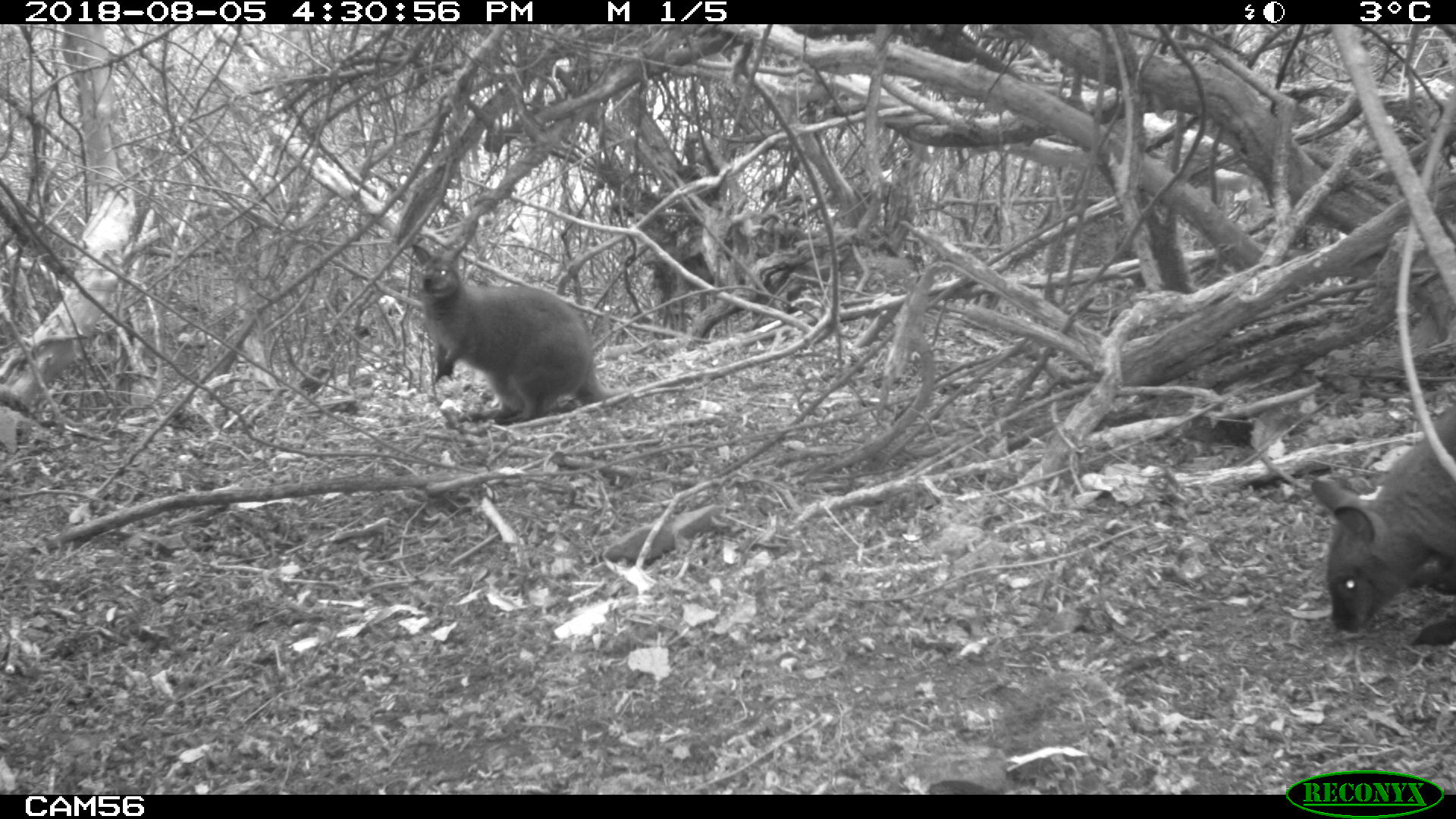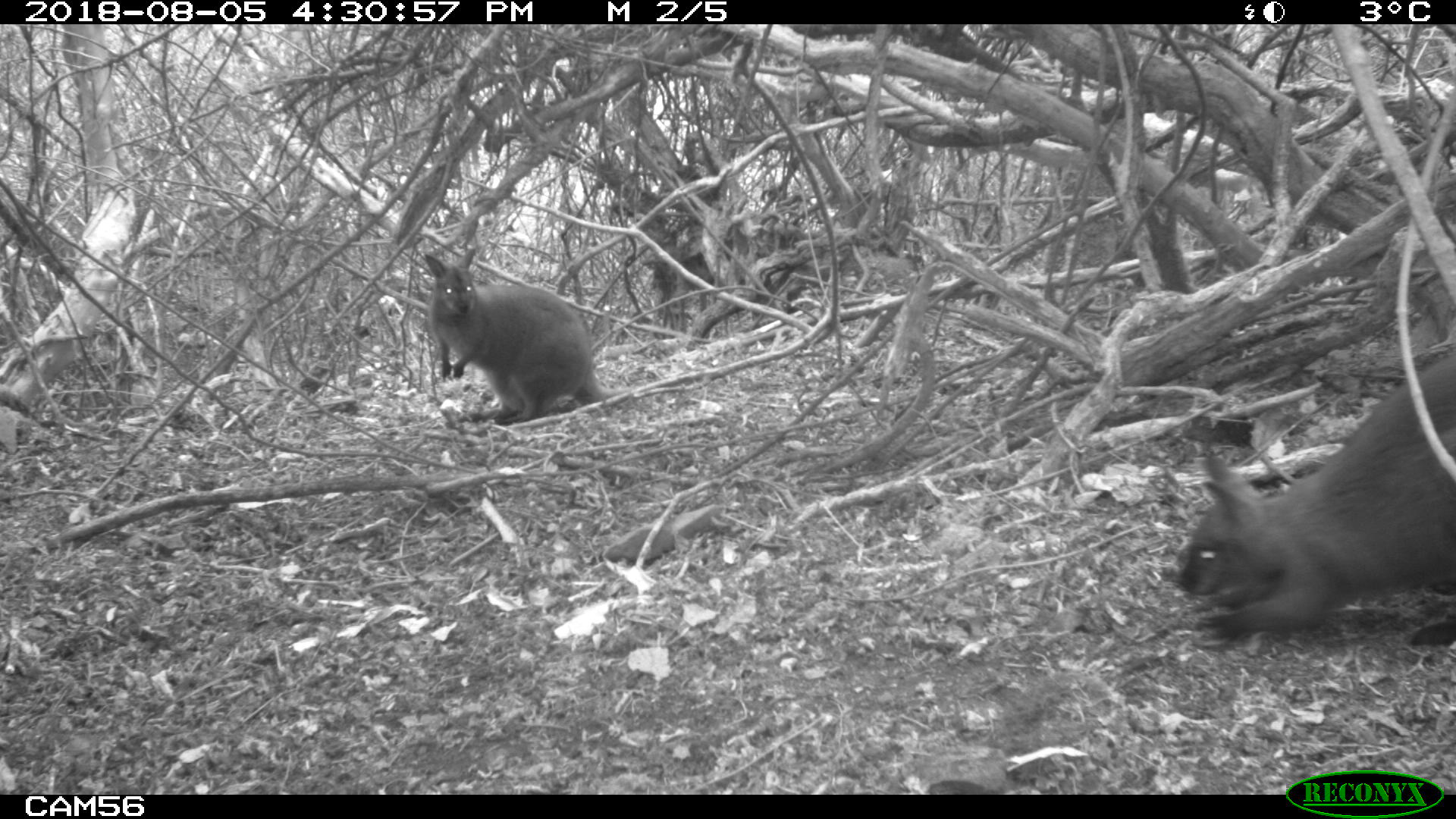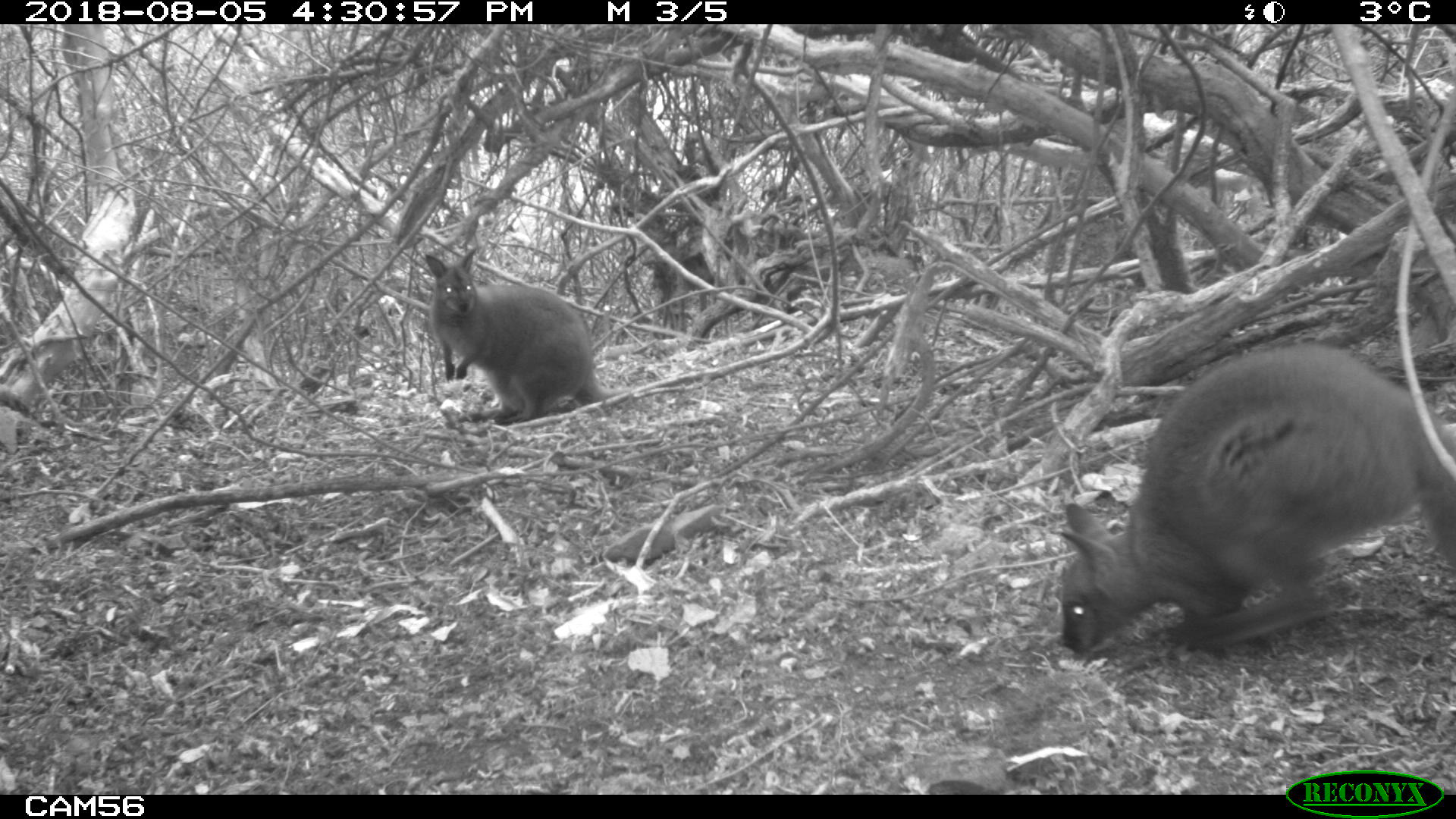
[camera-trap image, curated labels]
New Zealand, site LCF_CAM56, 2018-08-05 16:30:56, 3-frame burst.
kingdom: Animalia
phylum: Chordata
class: Mammalia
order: Diprotodontia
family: Macropodidae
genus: Notamacropus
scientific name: Notamacropus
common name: wallaby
Wallaby (Notamacropus).